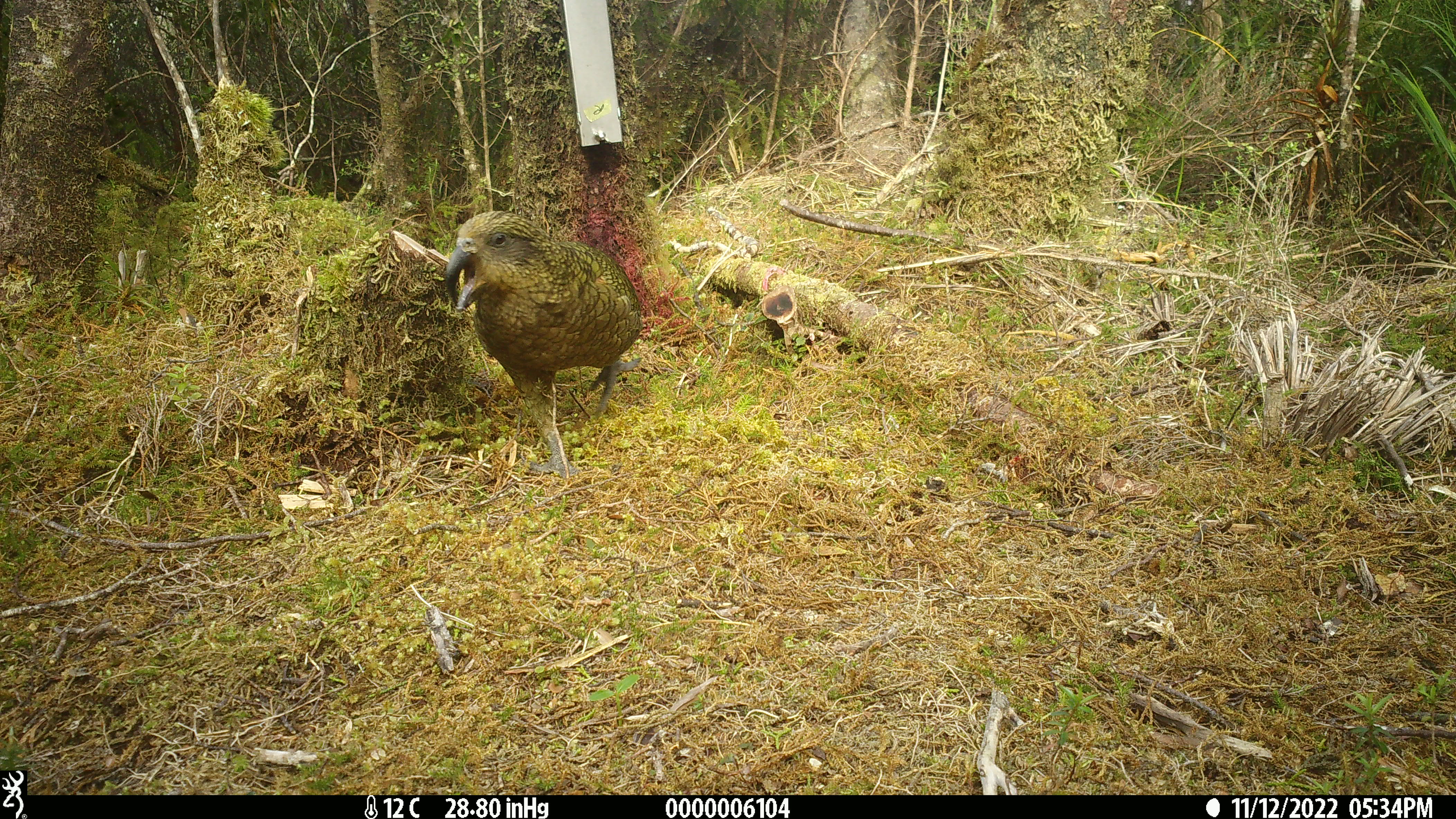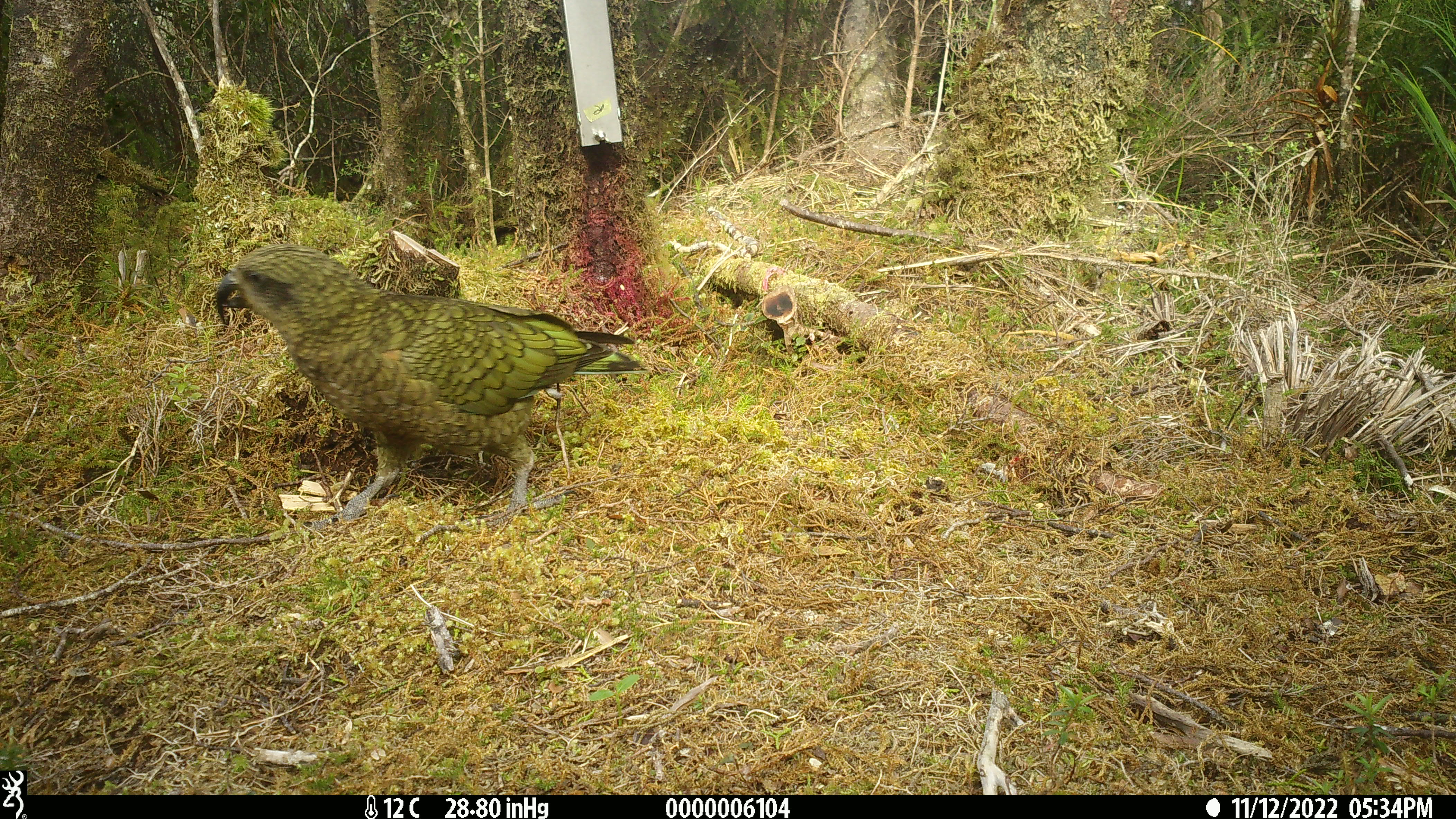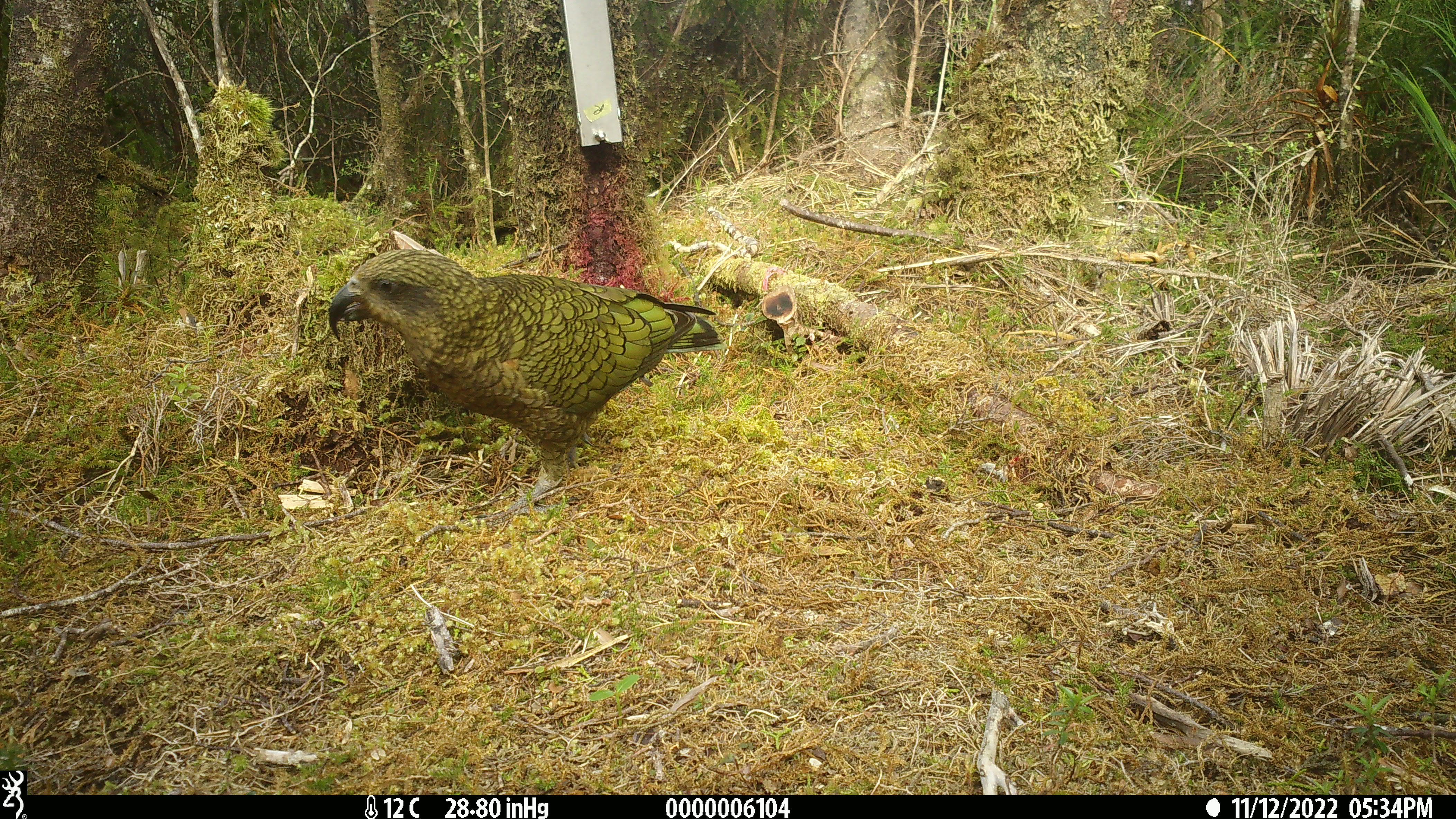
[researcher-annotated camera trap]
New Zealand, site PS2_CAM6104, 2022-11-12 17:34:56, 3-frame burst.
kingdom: Animalia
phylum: Chordata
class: Aves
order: Psittaciformes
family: Strigopidae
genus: Nestor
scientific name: Nestor notabilis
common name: kea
Kea (Nestor notabilis).